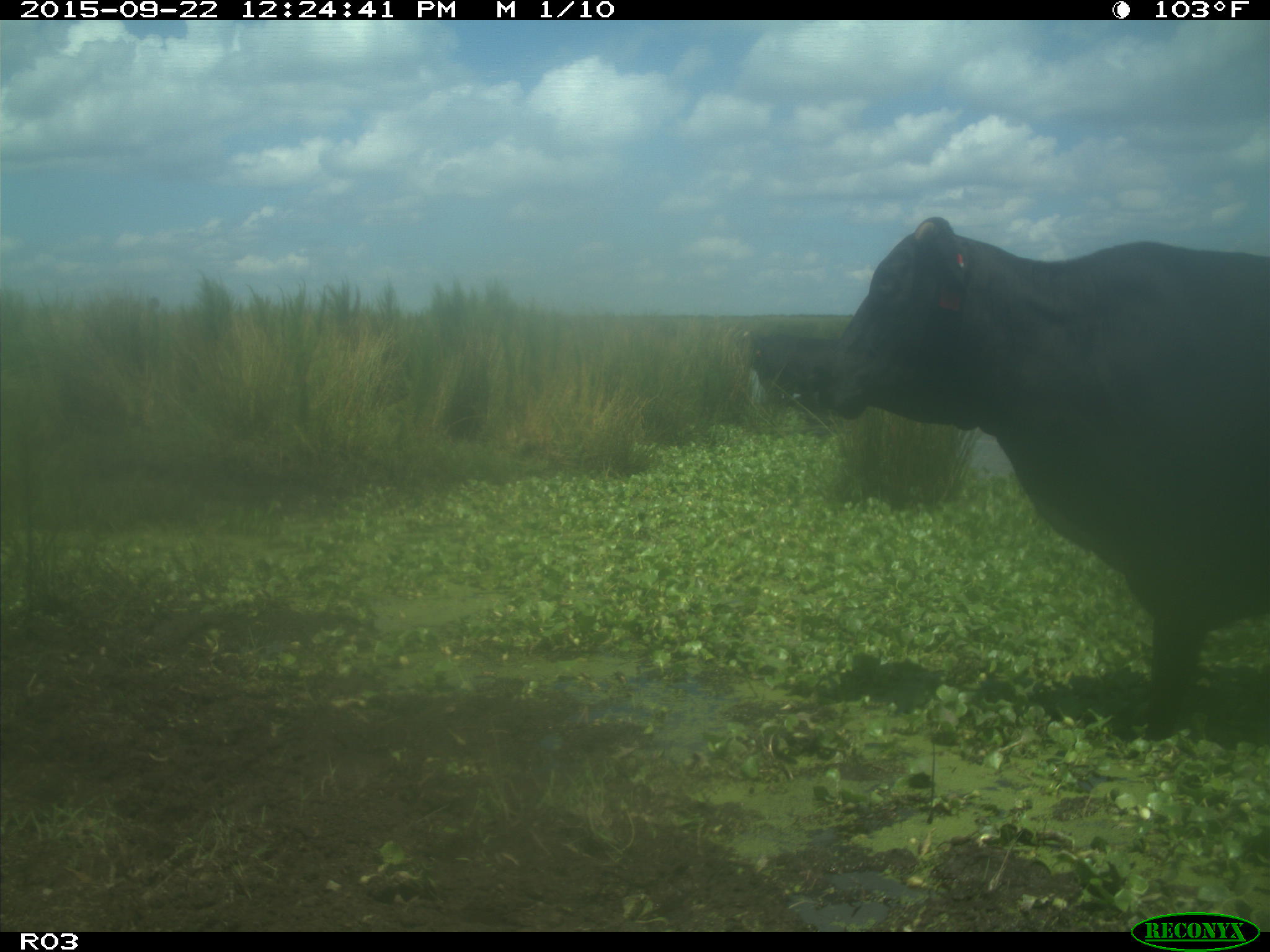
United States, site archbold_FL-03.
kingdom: Animalia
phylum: Chordata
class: Mammalia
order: Artiodactyla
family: Bovidae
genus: Bos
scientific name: Bos taurus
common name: domestic cow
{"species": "Bos taurus (domestic cow)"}